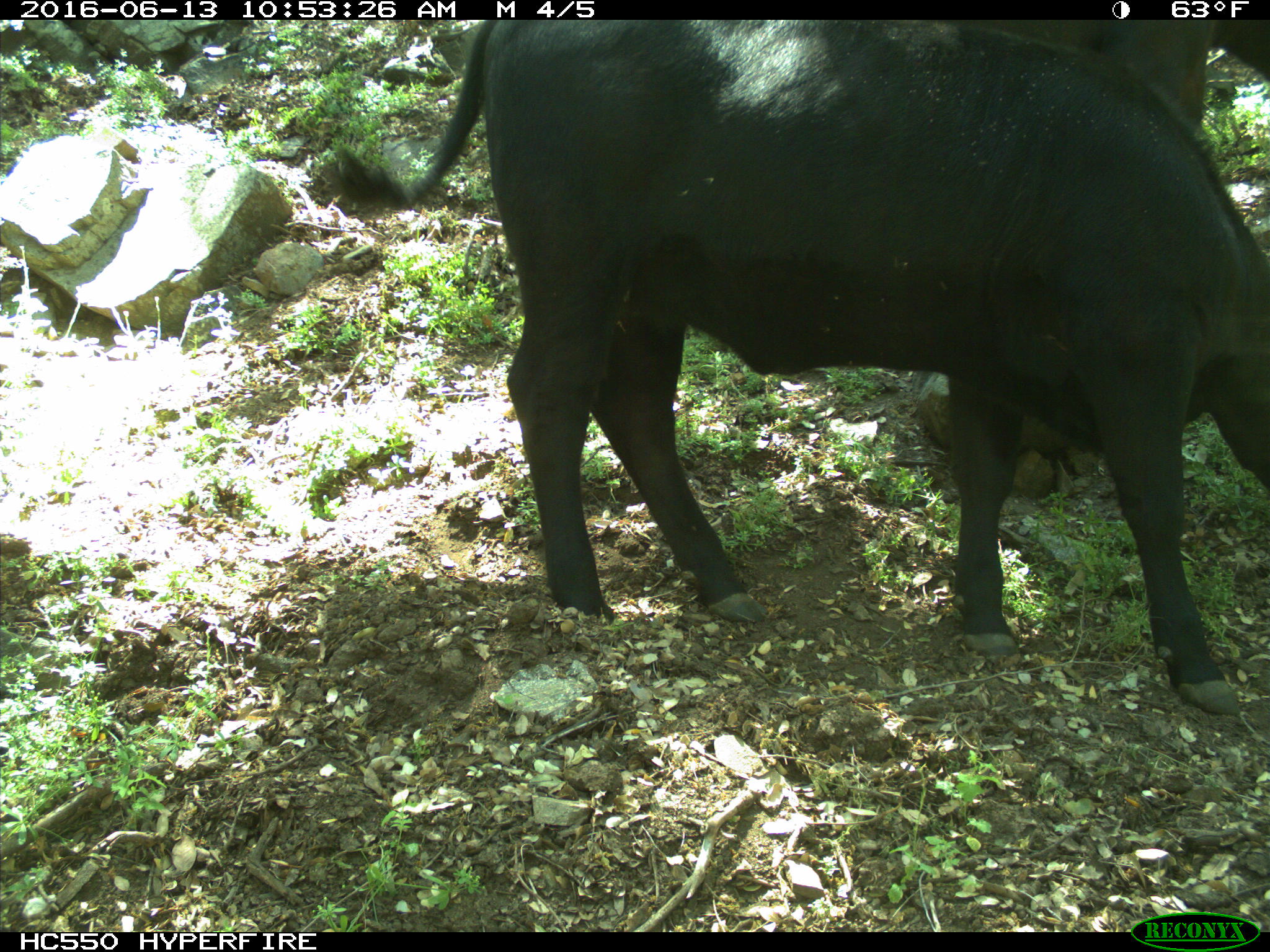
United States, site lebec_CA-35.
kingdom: Animalia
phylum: Chordata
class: Mammalia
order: Artiodactyla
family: Bovidae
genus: Bos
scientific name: Bos taurus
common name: domestic cow